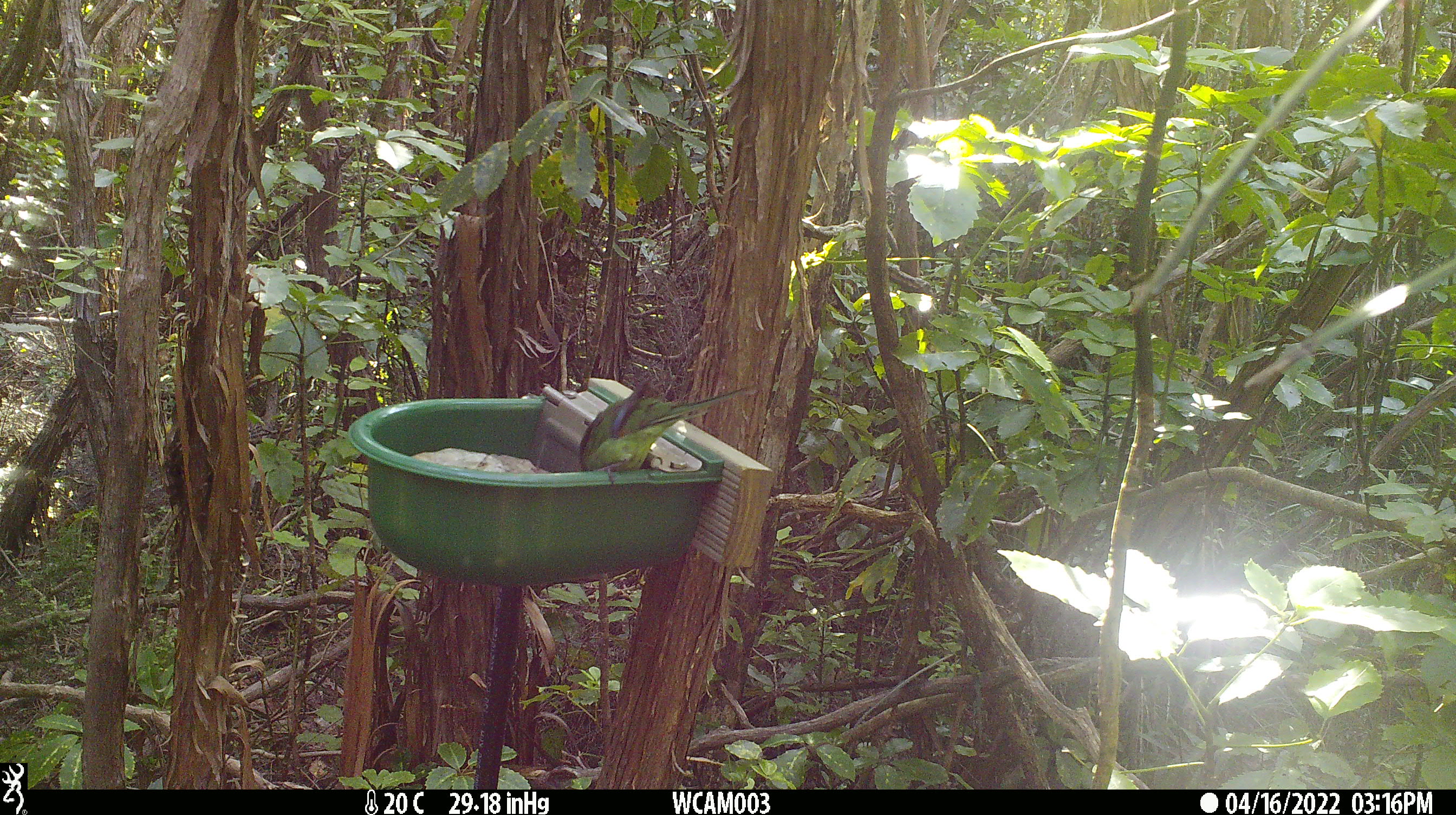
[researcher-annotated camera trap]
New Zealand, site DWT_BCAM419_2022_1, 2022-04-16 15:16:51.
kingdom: Animalia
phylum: Chordata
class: Aves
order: Psittaciformes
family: Psittaculidae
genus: Cyanoramphus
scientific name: Cyanoramphus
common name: parakeet